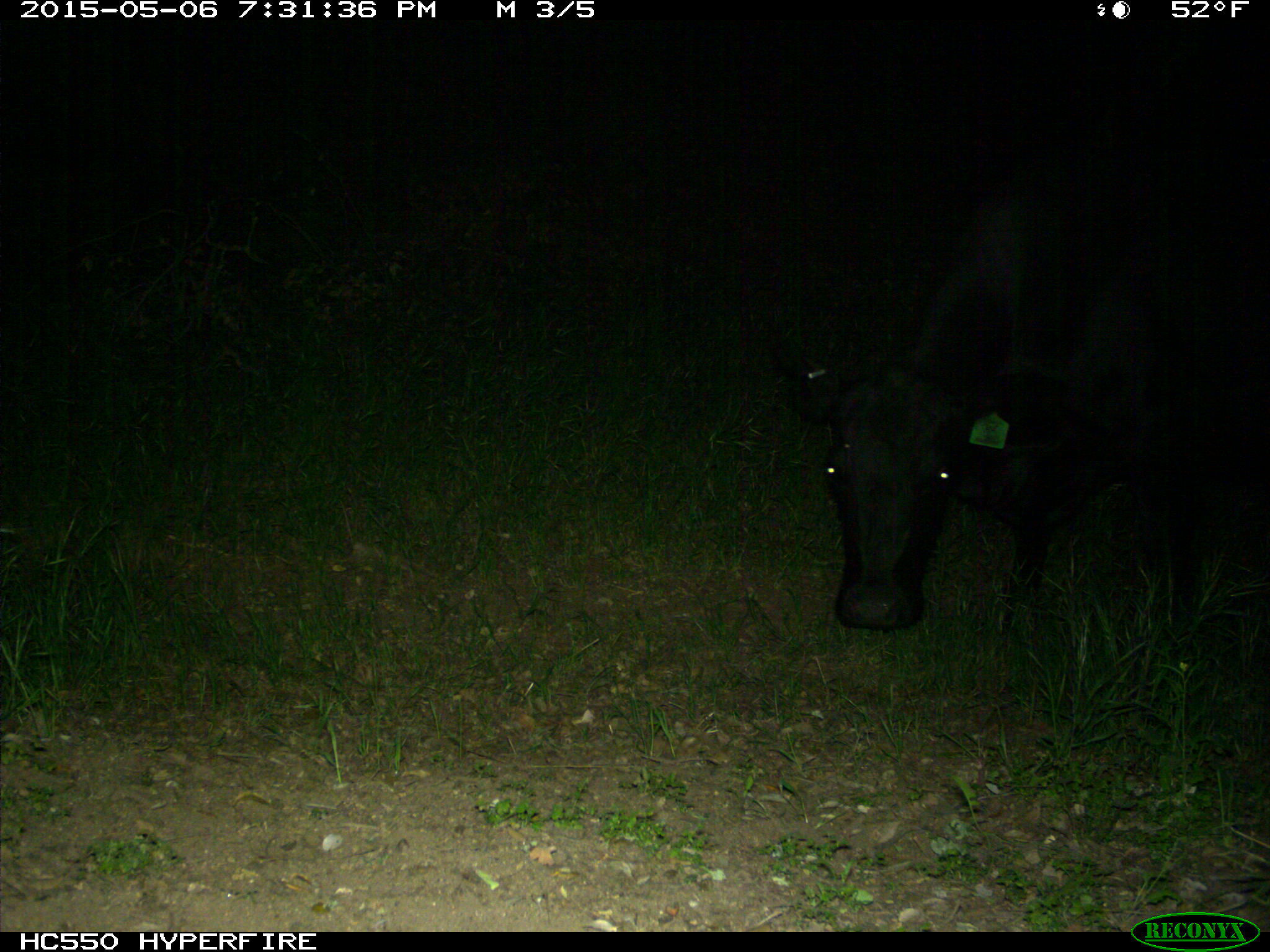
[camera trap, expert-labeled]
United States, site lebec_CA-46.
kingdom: Animalia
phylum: Chordata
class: Mammalia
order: Artiodactyla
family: Bovidae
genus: Bos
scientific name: Bos taurus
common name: domestic cow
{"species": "Bos taurus (domestic cow)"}